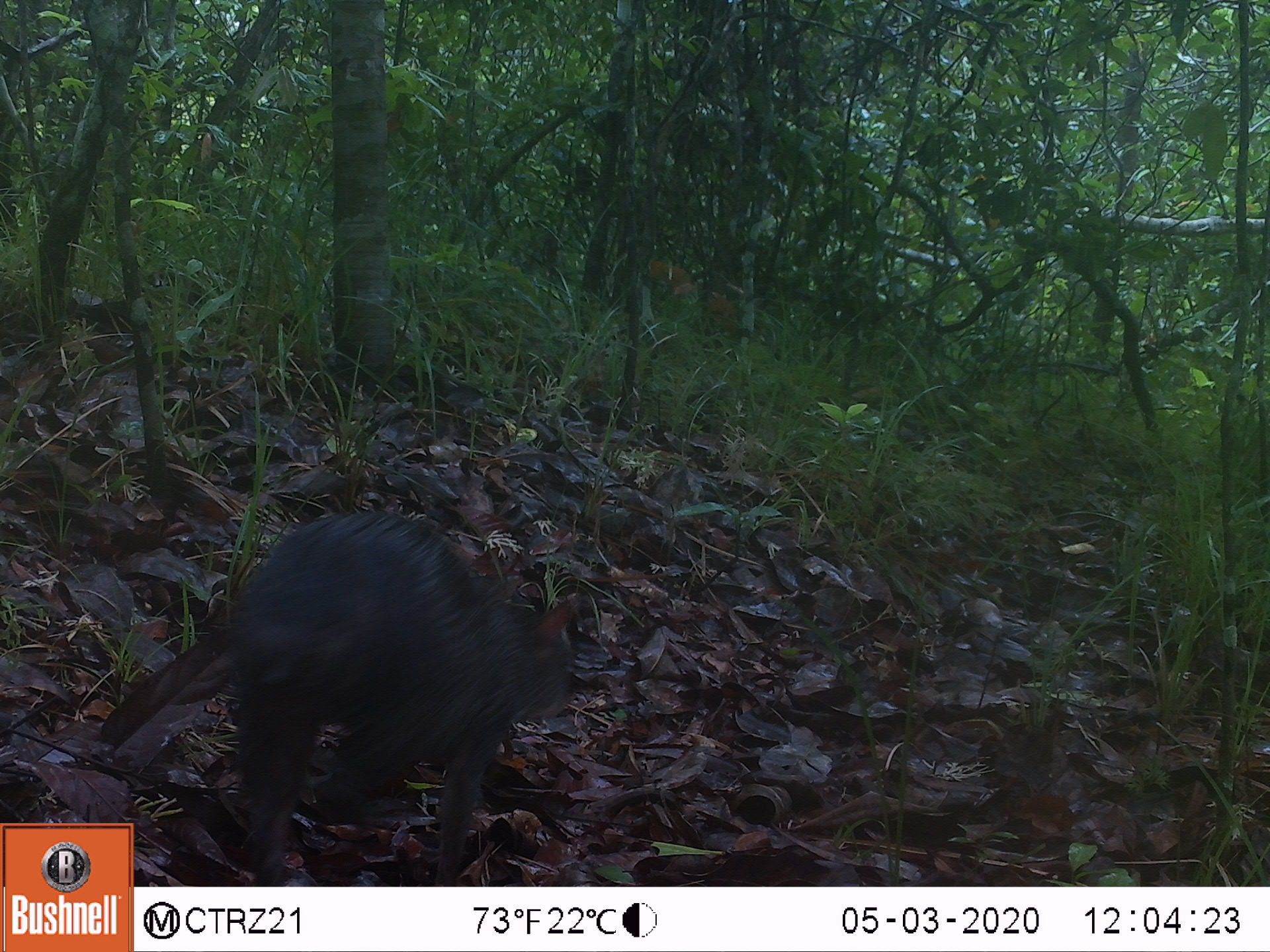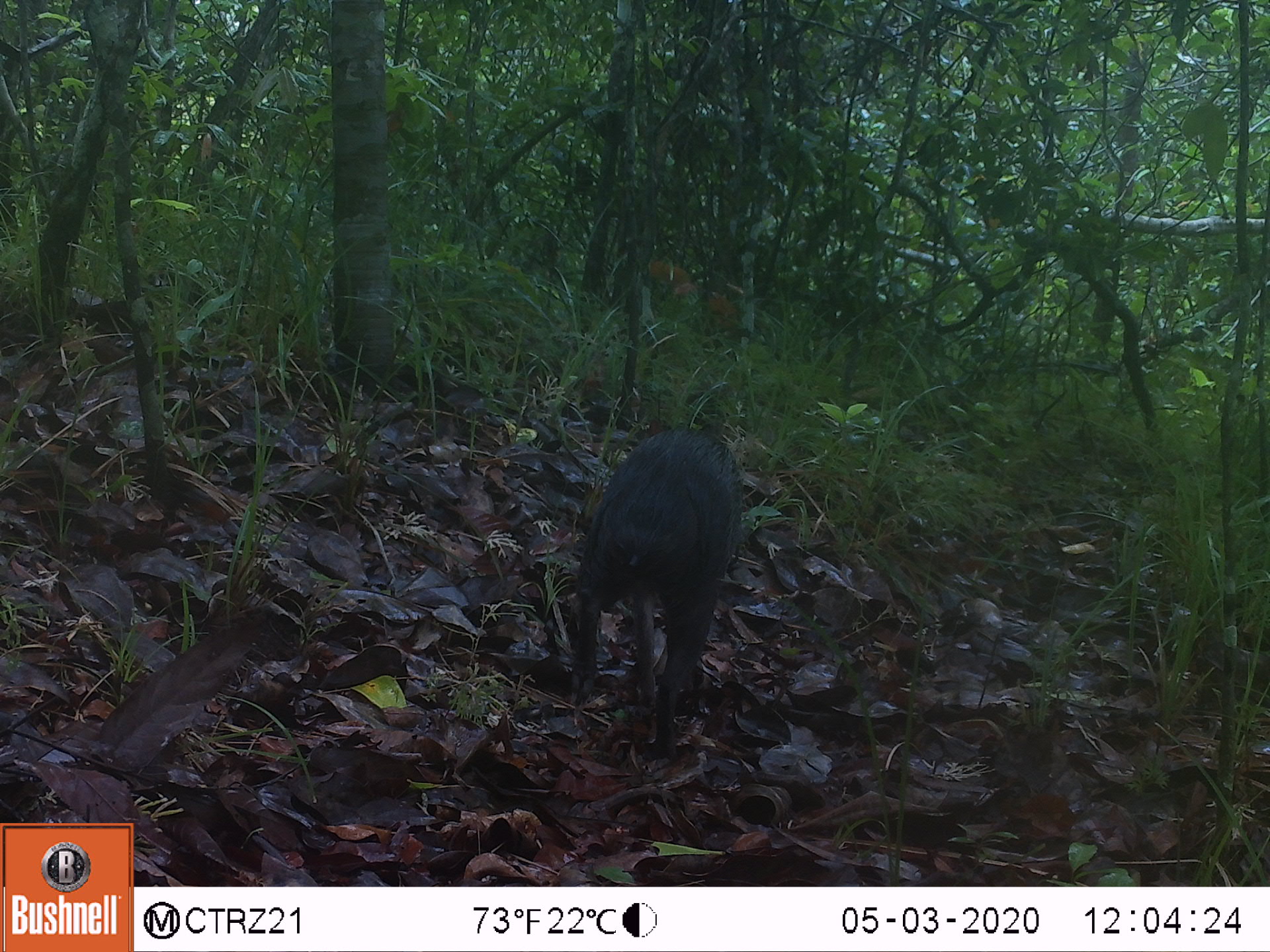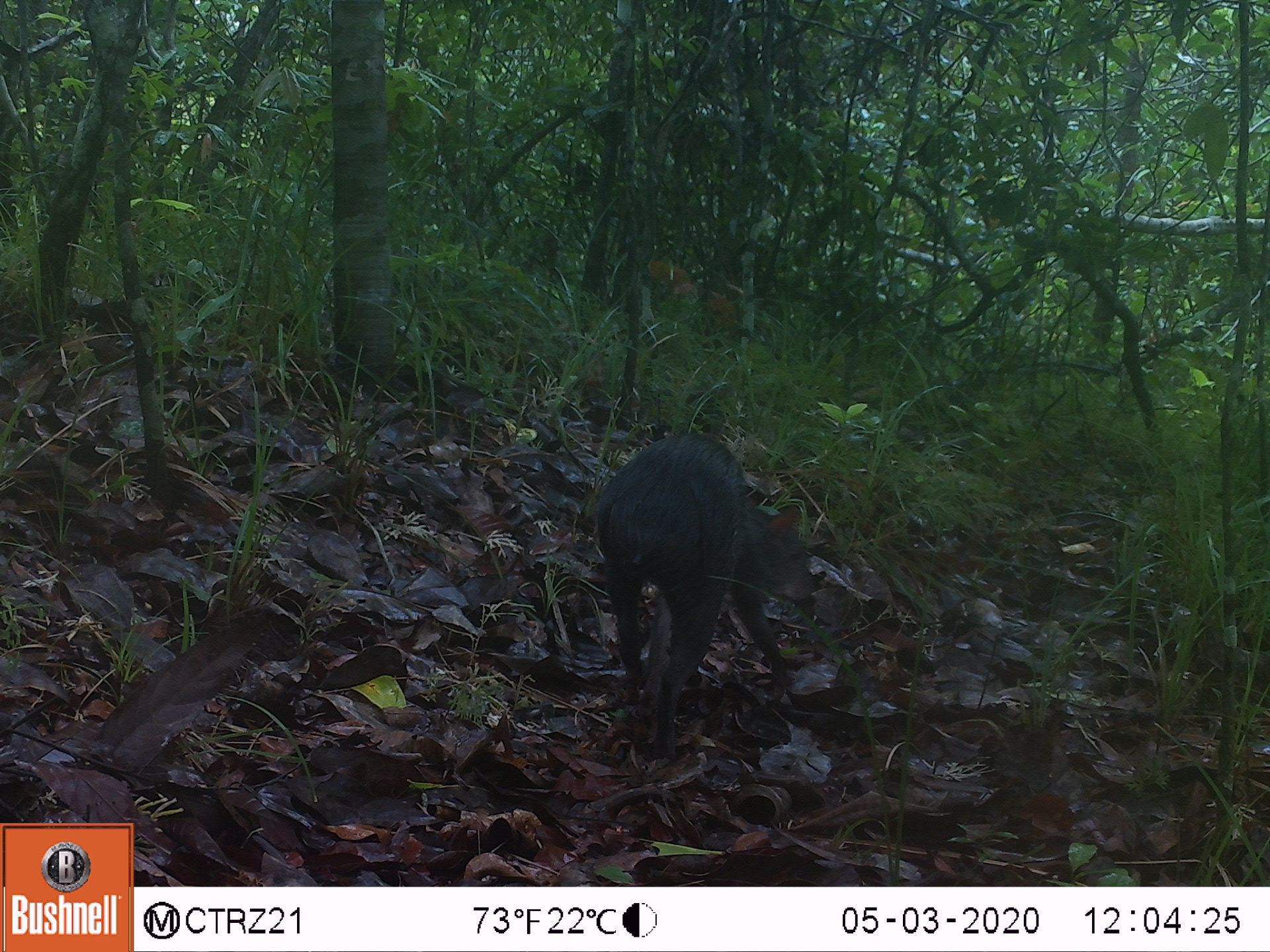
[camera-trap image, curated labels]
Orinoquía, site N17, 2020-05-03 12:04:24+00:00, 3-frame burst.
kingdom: Animalia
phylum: Chordata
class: Mammalia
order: Rodentia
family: Dasyproctidae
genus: Dasyprocta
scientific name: Dasyprocta fuliginosa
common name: black agouti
Black agouti (Dasyprocta fuliginosa).